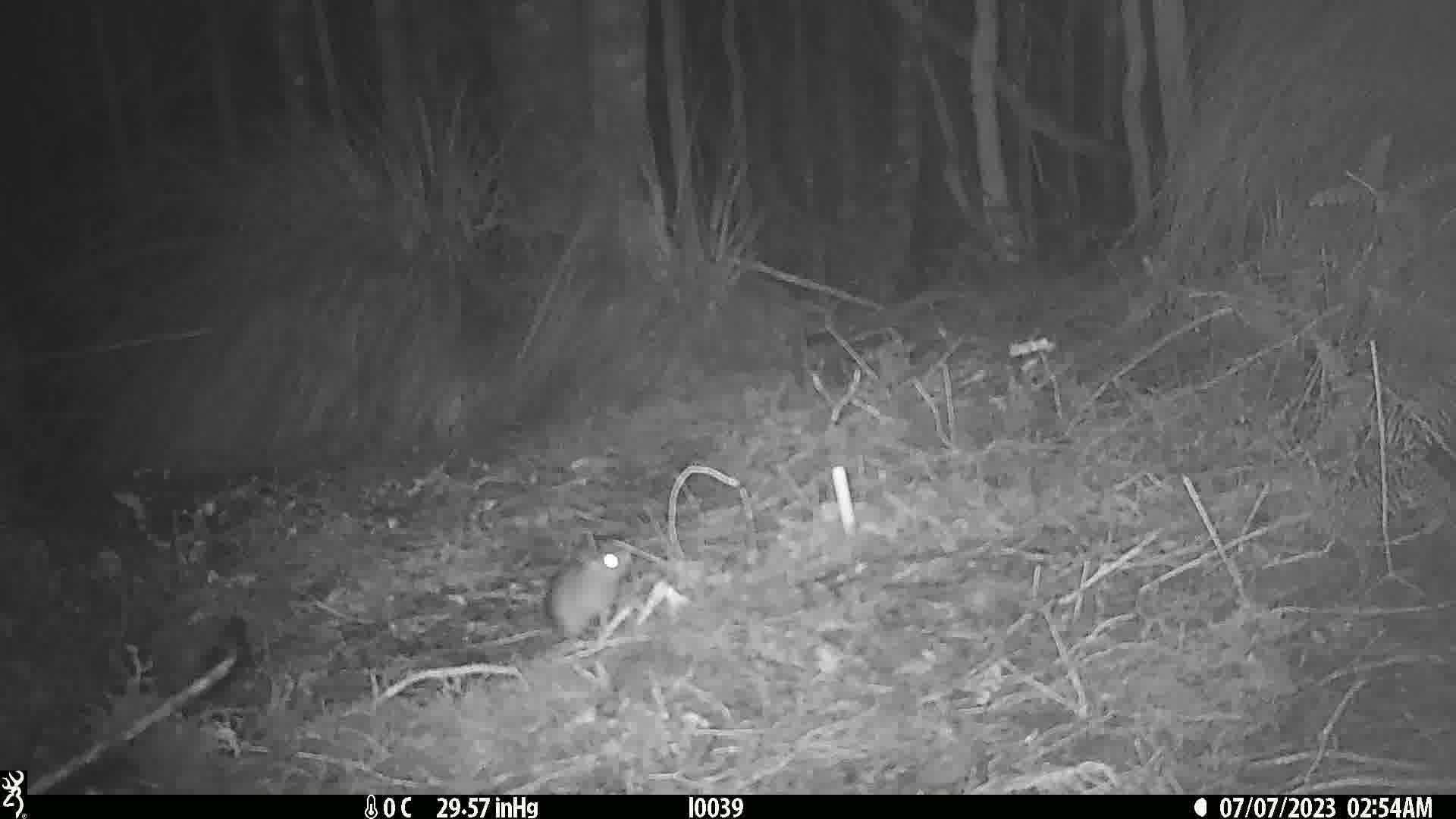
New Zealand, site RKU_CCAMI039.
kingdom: Animalia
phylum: Chordata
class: Mammalia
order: Rodentia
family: Muridae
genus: Rattus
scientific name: Rattus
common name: rat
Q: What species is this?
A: Rat (Rattus).